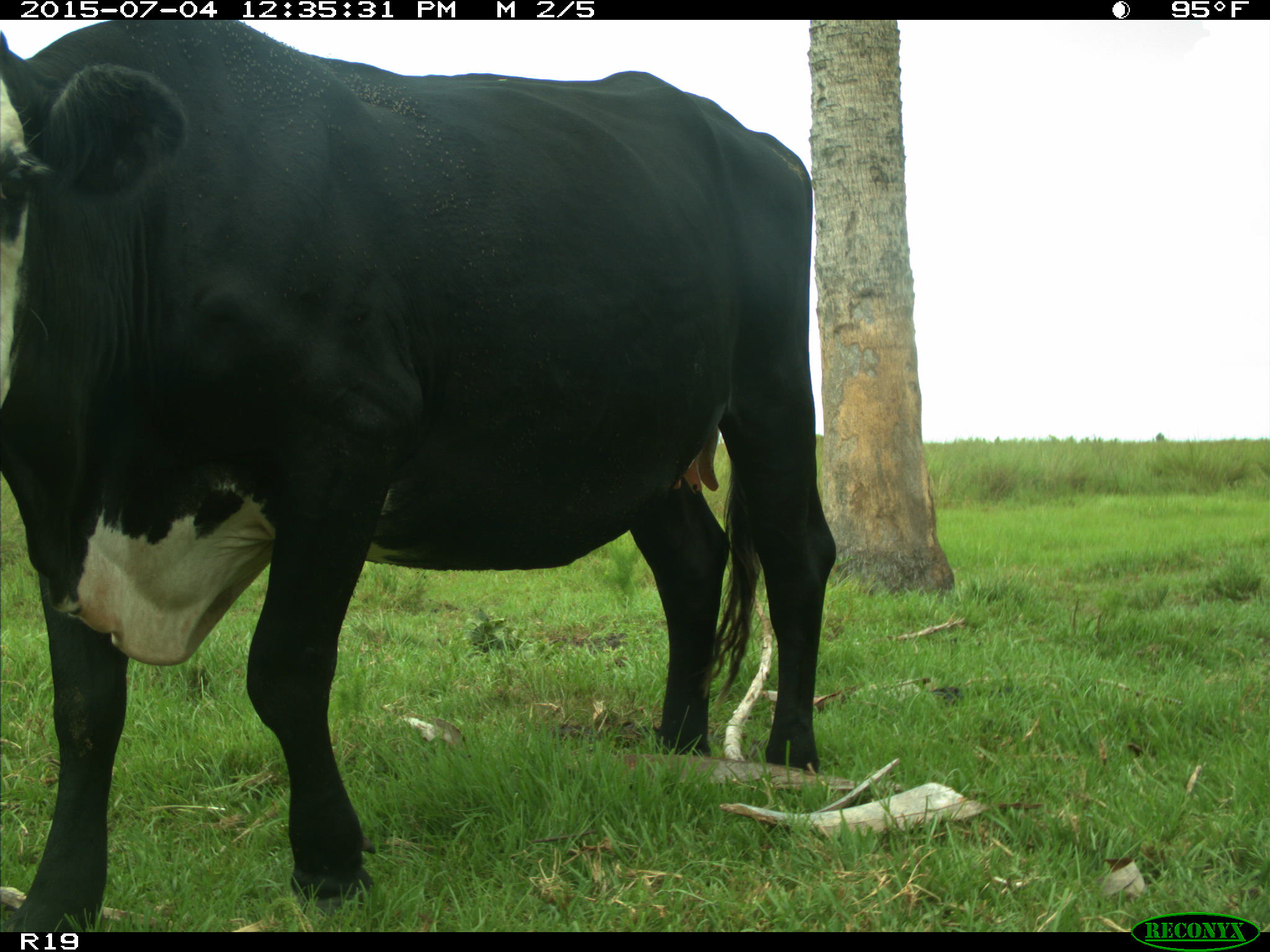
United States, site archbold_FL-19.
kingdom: Animalia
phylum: Chordata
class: Mammalia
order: Artiodactyla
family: Bovidae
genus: Bos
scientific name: Bos taurus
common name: domestic cow